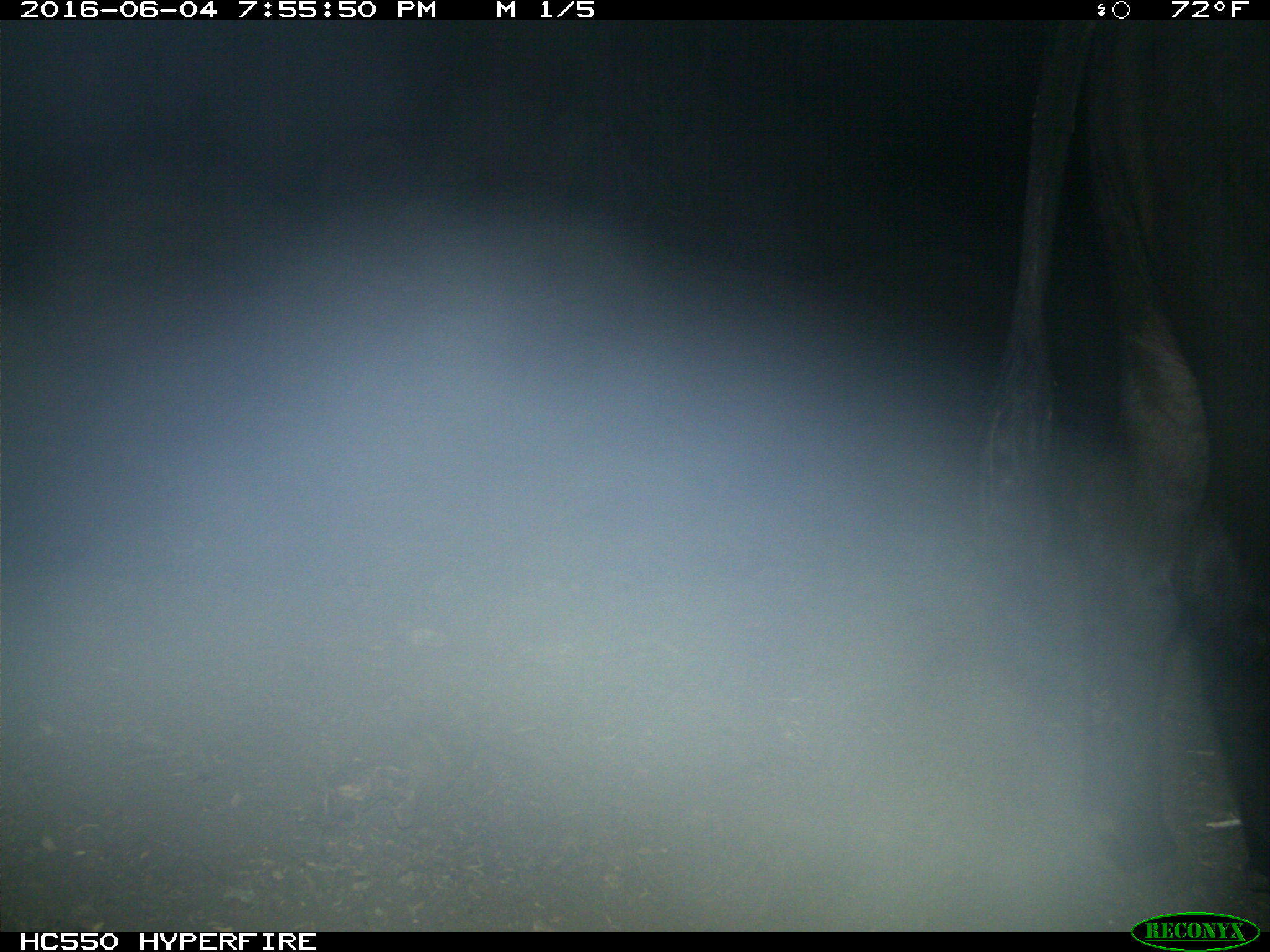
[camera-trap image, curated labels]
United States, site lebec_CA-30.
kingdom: Animalia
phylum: Chordata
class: Mammalia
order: Artiodactyla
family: Bovidae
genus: Bos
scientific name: Bos taurus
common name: domestic cow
Bos taurus (domestic cow).